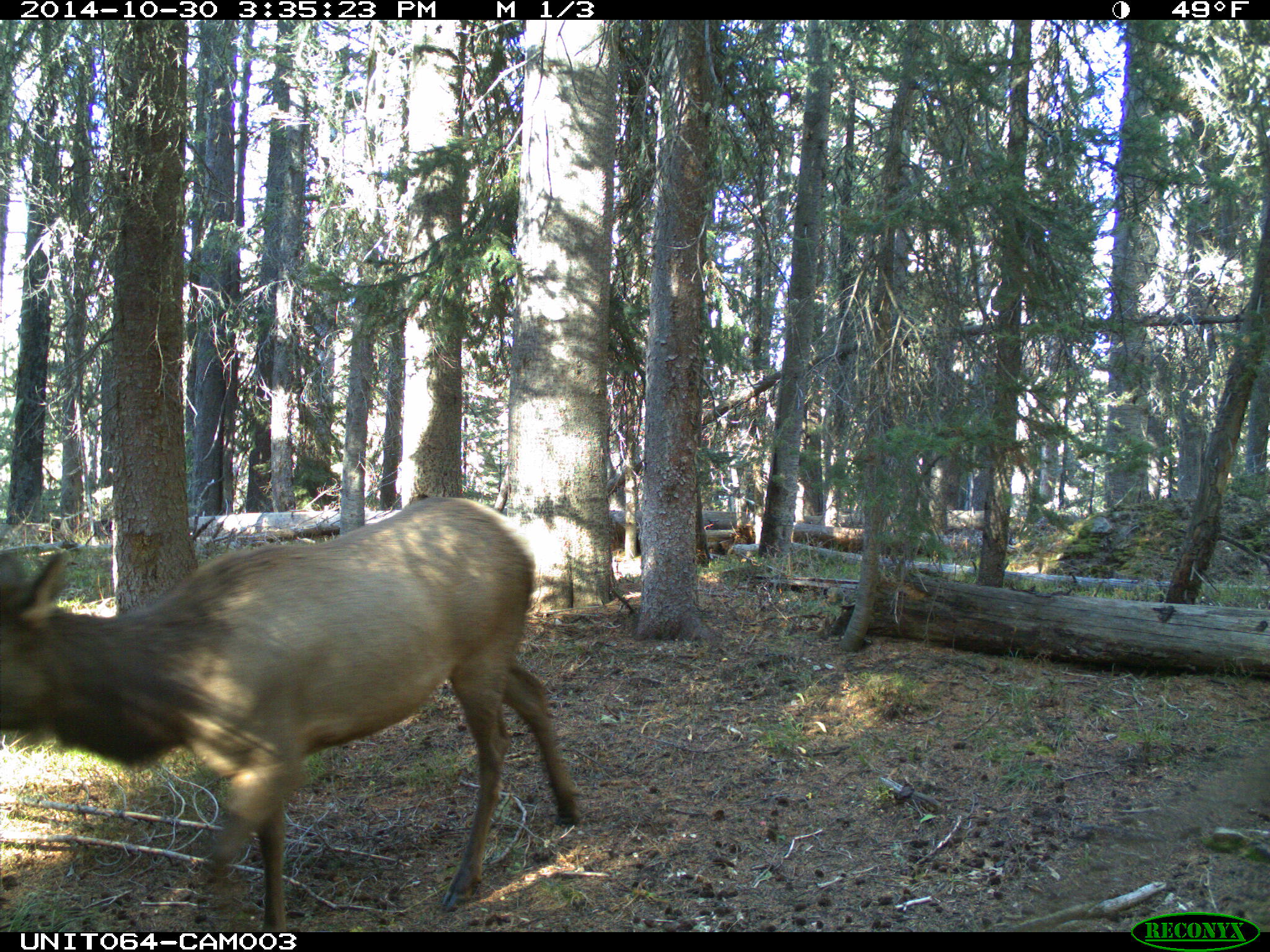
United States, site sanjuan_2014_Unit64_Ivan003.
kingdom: Animalia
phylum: Chordata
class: Mammalia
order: Artiodactyla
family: Cervidae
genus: Cervus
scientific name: Cervus elaphus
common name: red deer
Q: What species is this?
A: Cervus elaphus (red deer).